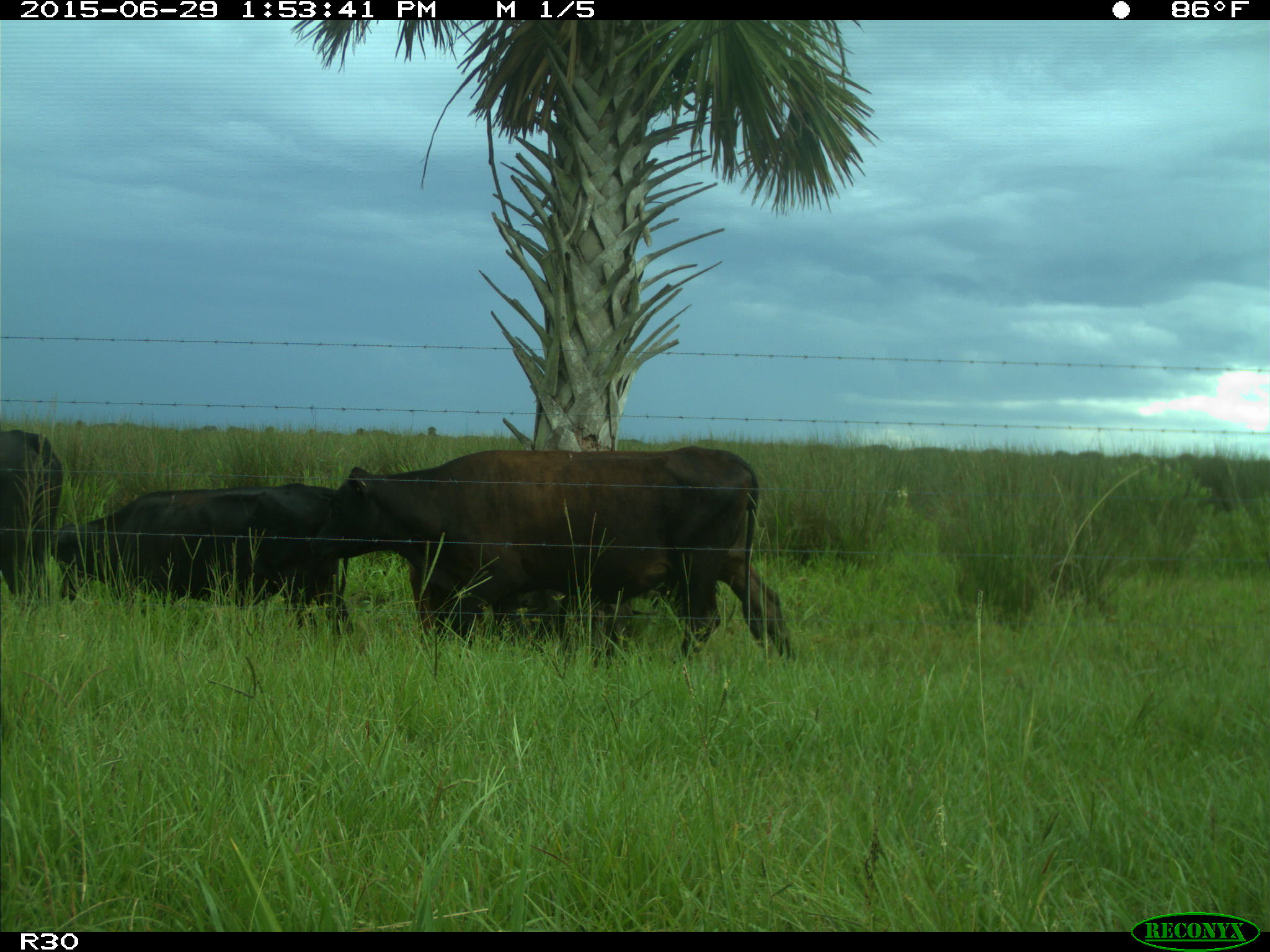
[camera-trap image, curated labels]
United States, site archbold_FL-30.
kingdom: Animalia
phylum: Chordata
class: Mammalia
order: Artiodactyla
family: Bovidae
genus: Bos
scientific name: Bos taurus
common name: domestic cow